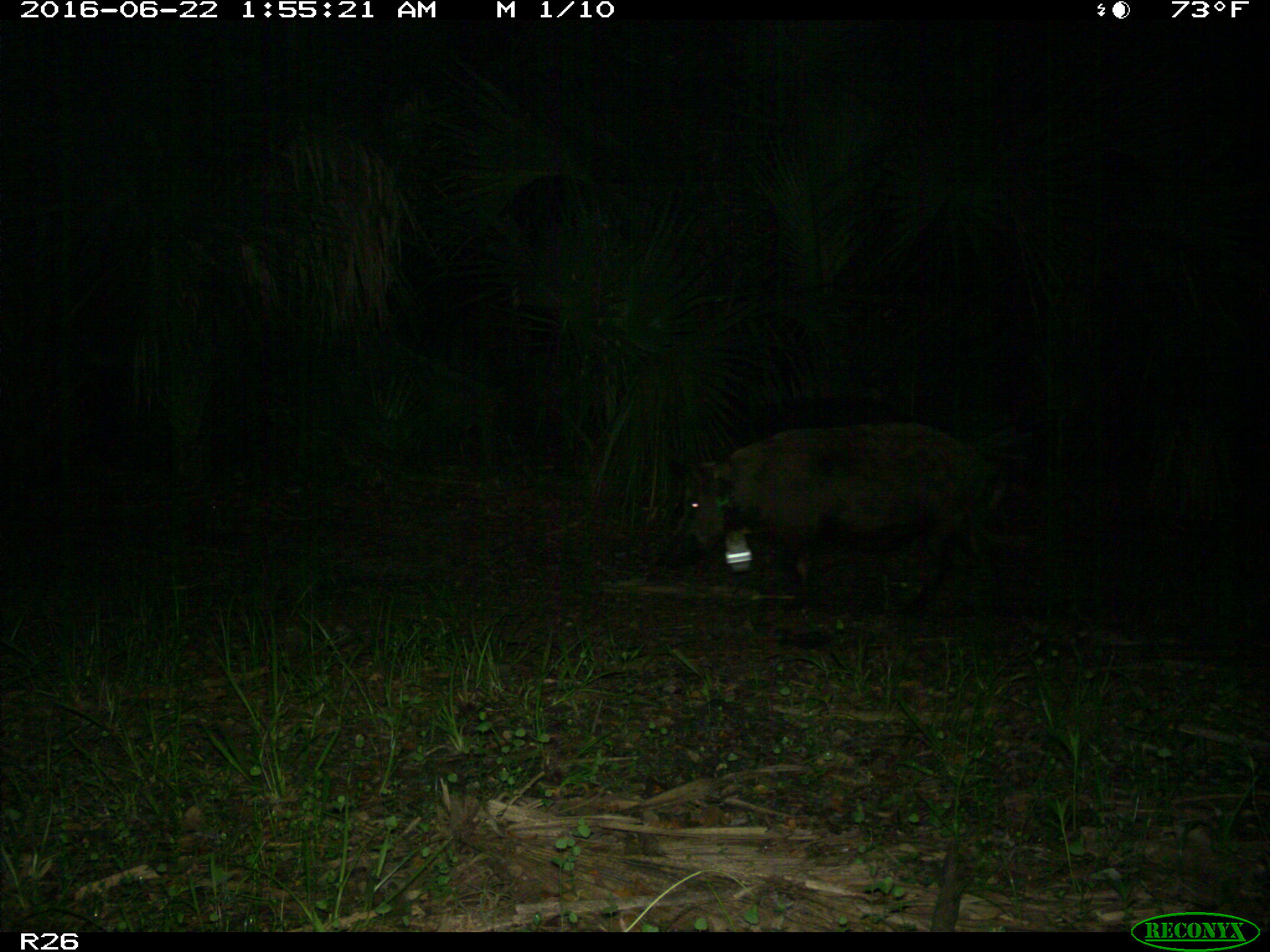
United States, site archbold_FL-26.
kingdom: Animalia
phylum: Chordata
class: Mammalia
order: Artiodactyla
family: Suidae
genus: Sus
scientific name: Sus scrofa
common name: wild boar